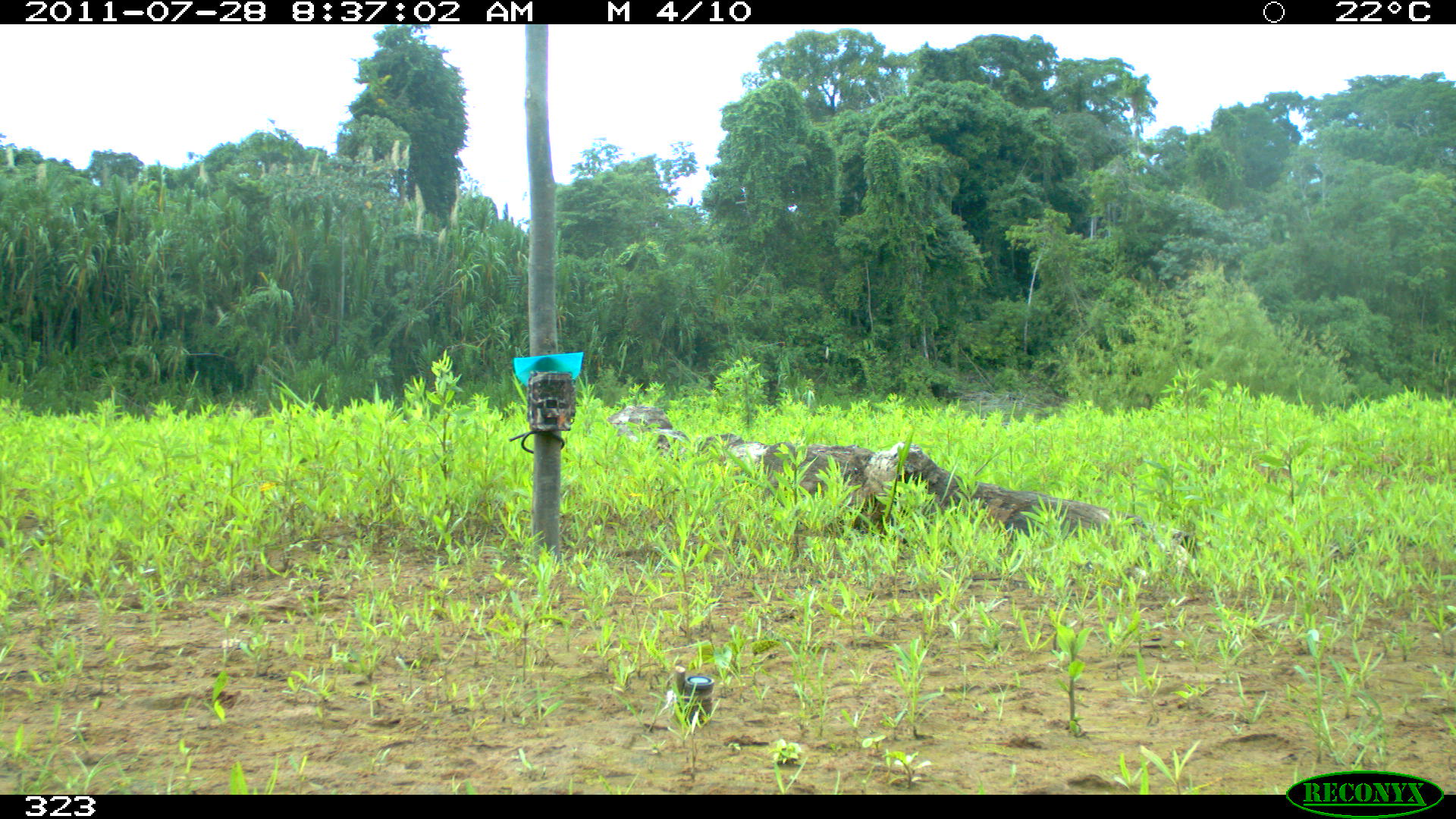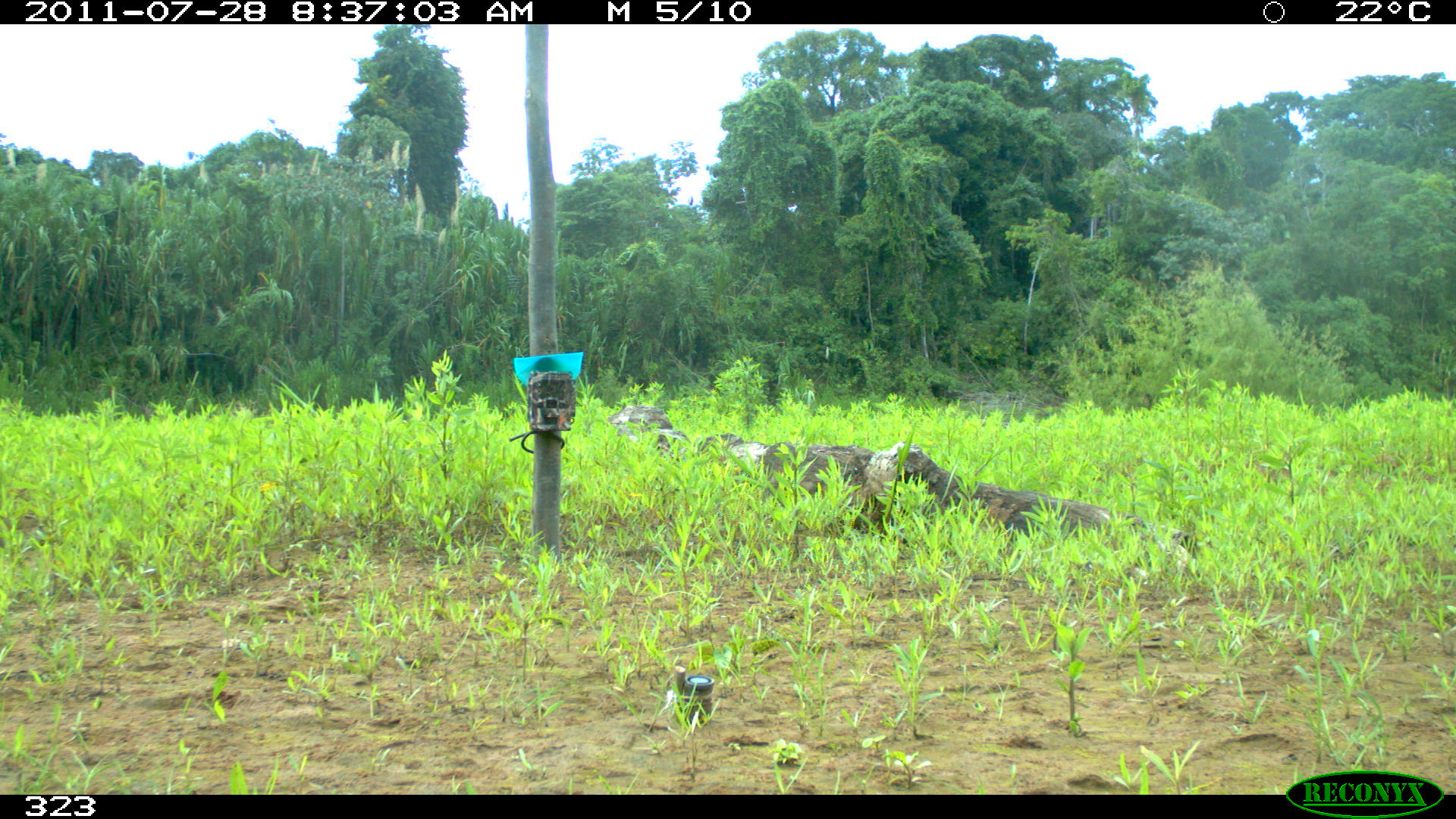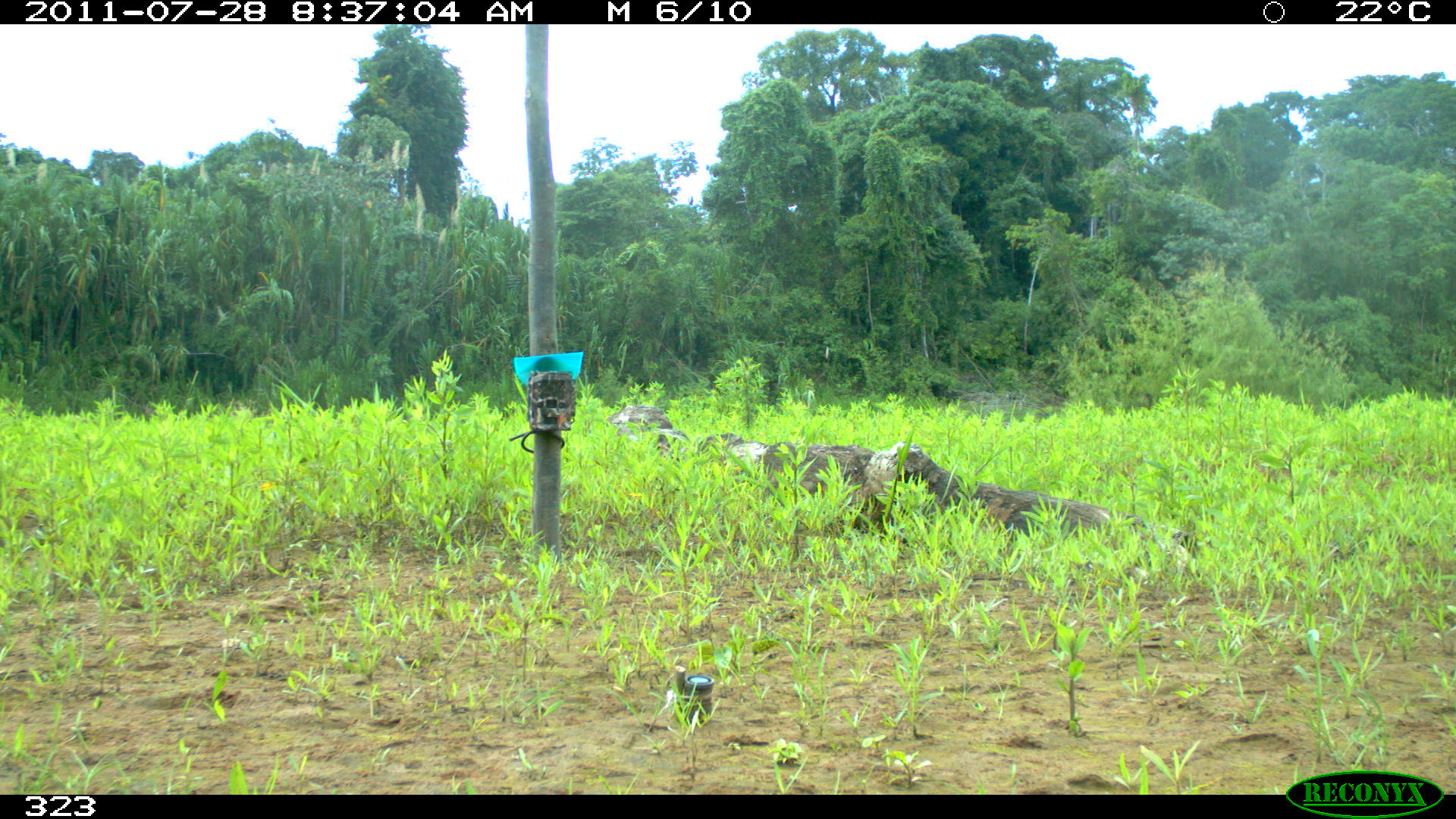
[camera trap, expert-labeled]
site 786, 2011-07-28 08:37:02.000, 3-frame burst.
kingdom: Animalia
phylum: Chordata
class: Mammalia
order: Carnivora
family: Felidae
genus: Panthera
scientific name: Panthera onca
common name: jaguar